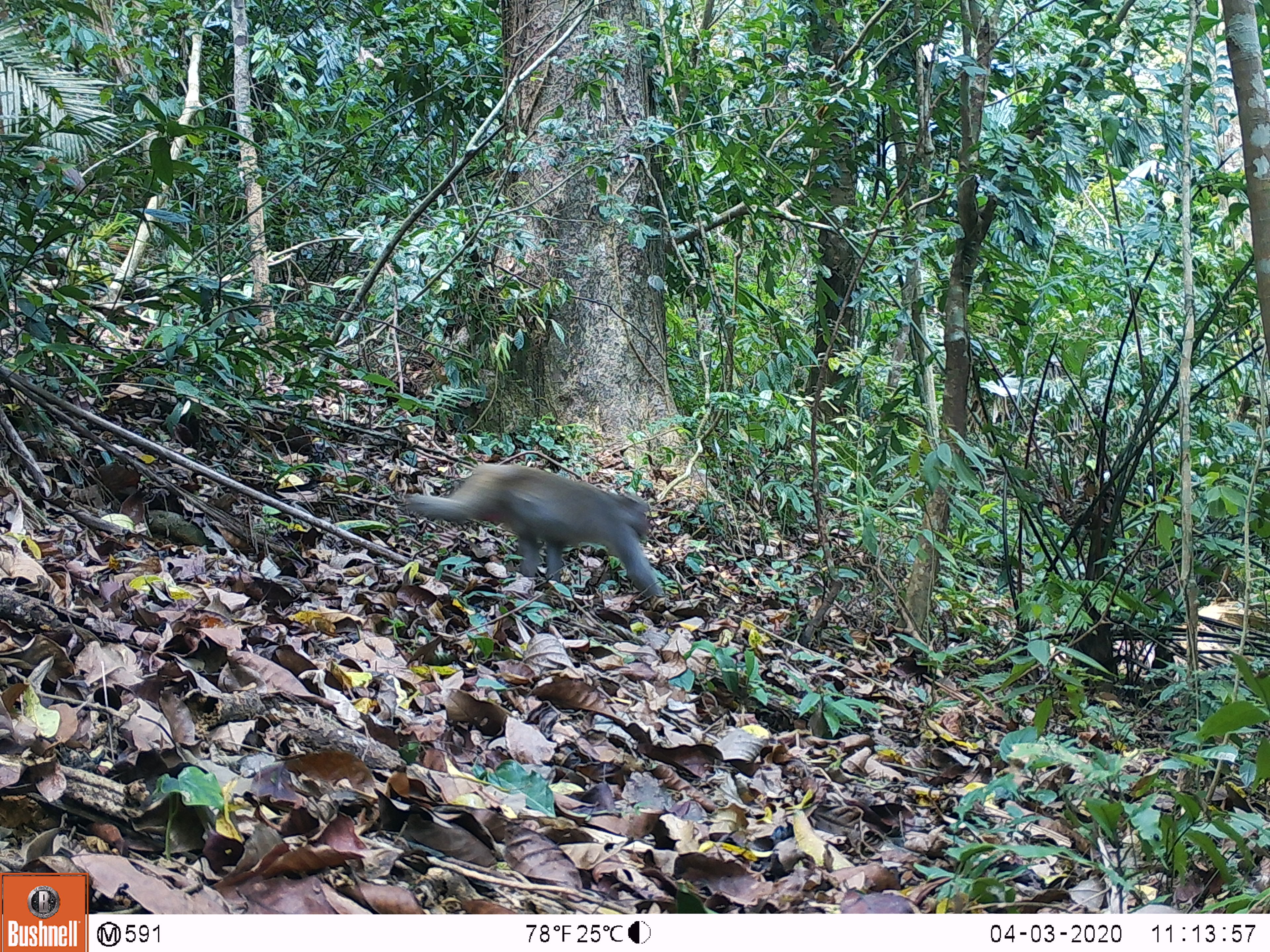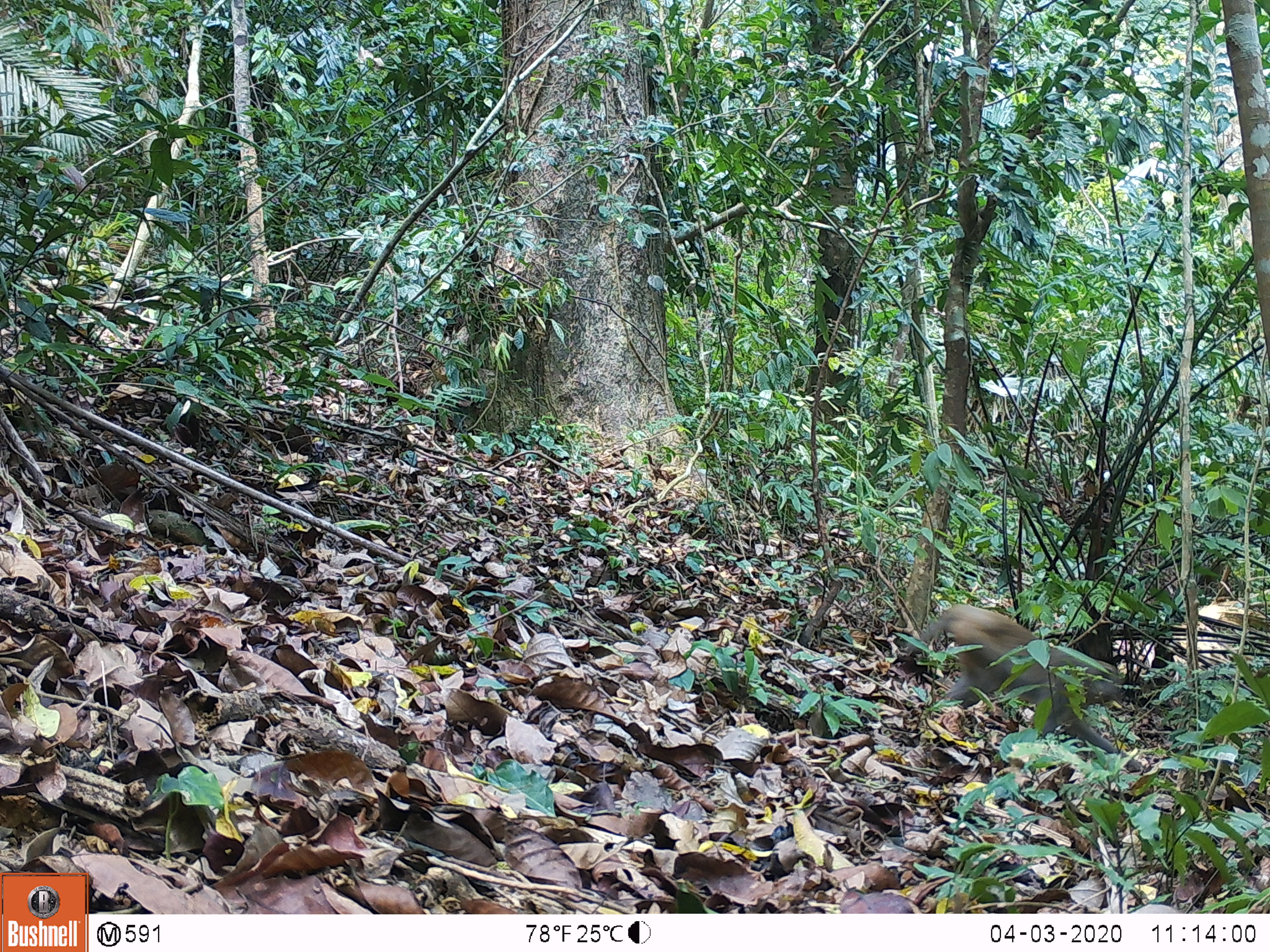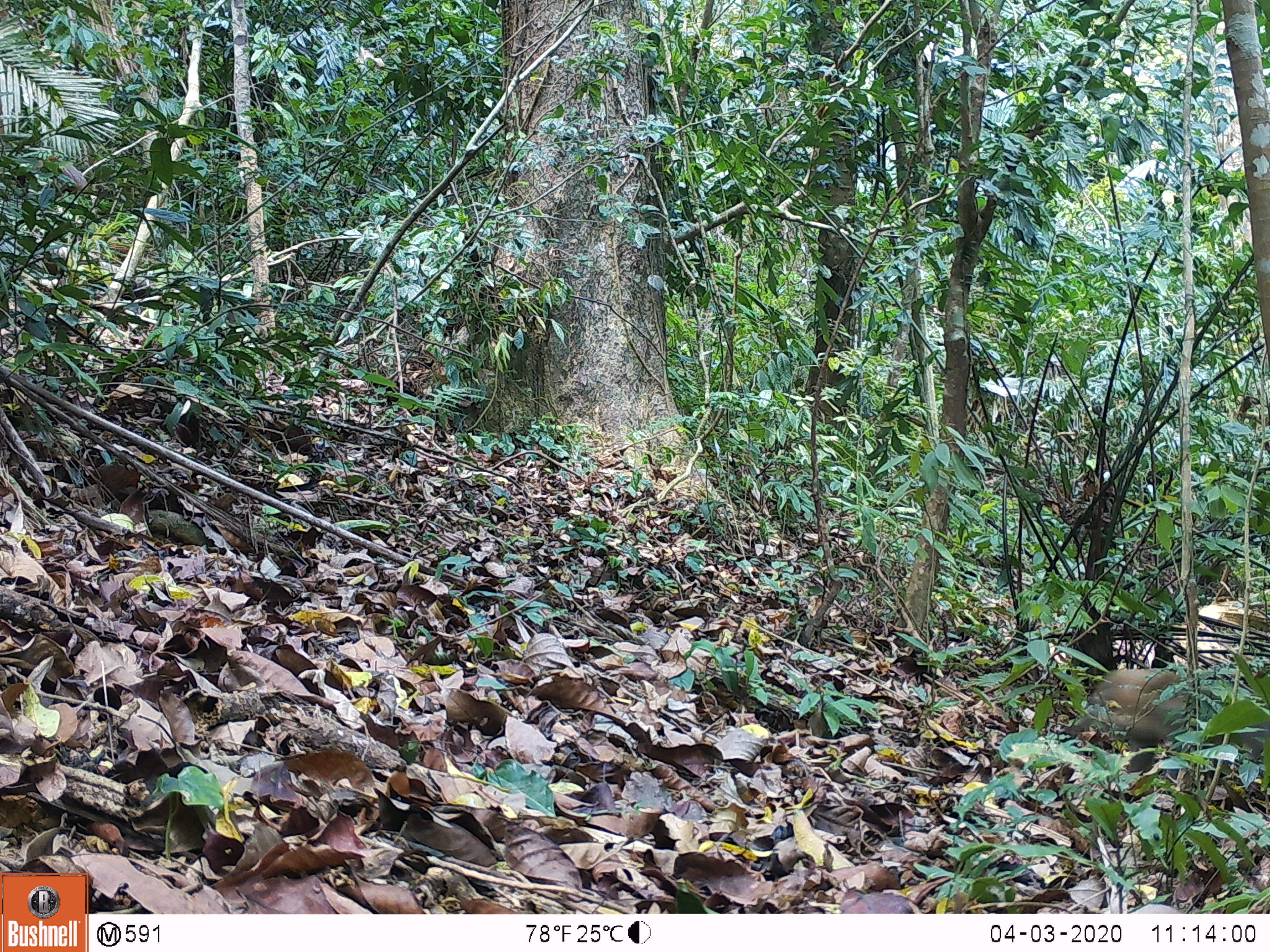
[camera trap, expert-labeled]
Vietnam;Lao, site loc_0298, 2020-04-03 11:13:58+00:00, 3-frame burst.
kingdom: Animalia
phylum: Chordata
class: Mammalia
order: Primates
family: Cercopithecidae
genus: Macaca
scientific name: Macaca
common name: macaques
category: assam or rhesus macaque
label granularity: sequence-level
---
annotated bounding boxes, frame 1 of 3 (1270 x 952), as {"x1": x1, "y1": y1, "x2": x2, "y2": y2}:
assam or rhesus macaque: {"x1": 405, "y1": 464, "x2": 664, "y2": 596}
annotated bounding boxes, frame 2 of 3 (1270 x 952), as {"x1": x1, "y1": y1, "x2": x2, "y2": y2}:
assam or rhesus macaque: {"x1": 903, "y1": 603, "x2": 1142, "y2": 772}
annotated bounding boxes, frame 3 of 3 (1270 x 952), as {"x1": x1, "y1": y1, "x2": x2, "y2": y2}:
assam or rhesus macaque: {"x1": 1064, "y1": 669, "x2": 1269, "y2": 809}